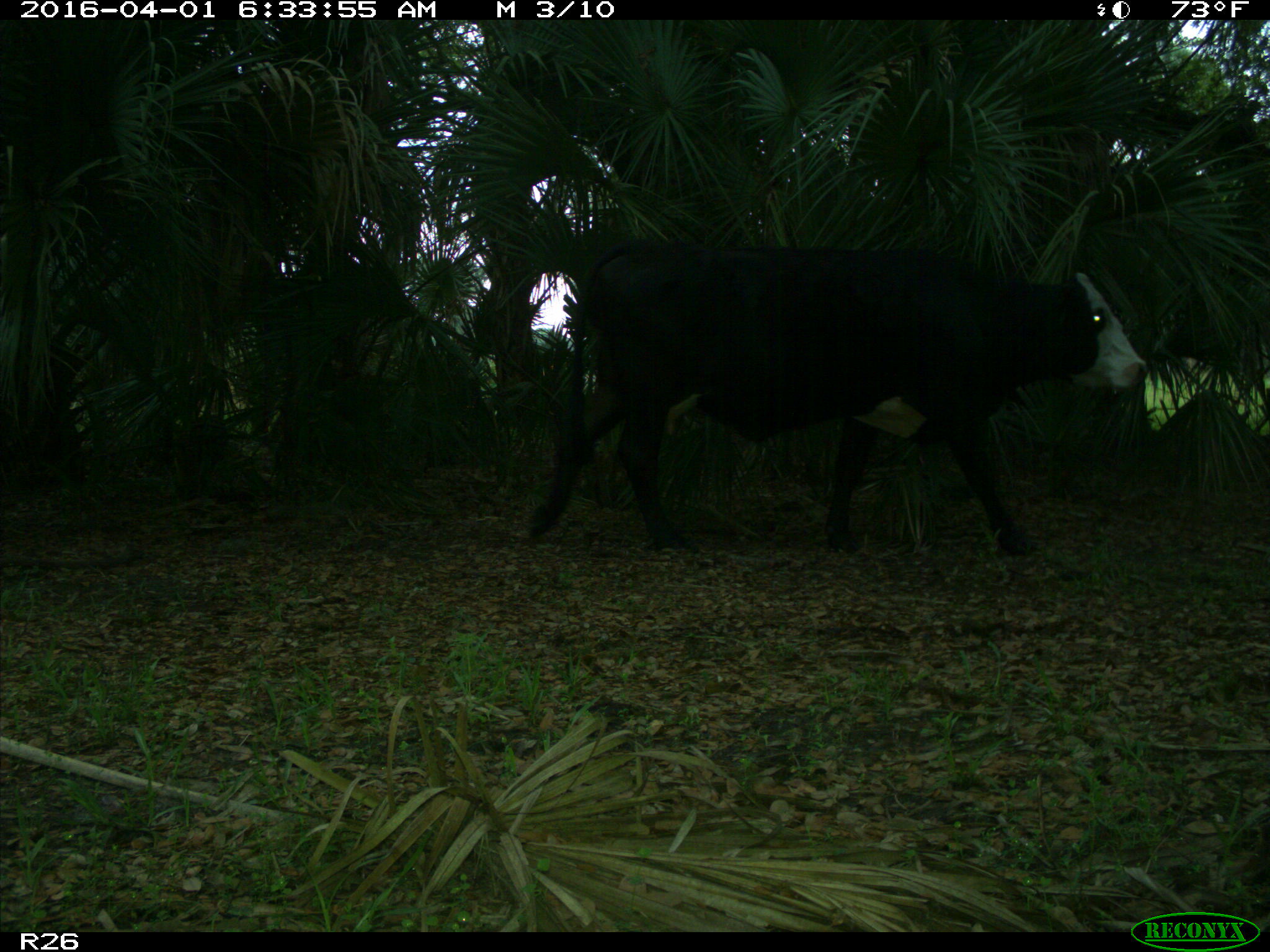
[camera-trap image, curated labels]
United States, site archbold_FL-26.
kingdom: Animalia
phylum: Chordata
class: Mammalia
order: Artiodactyla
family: Bovidae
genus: Bos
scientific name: Bos taurus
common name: domestic cow